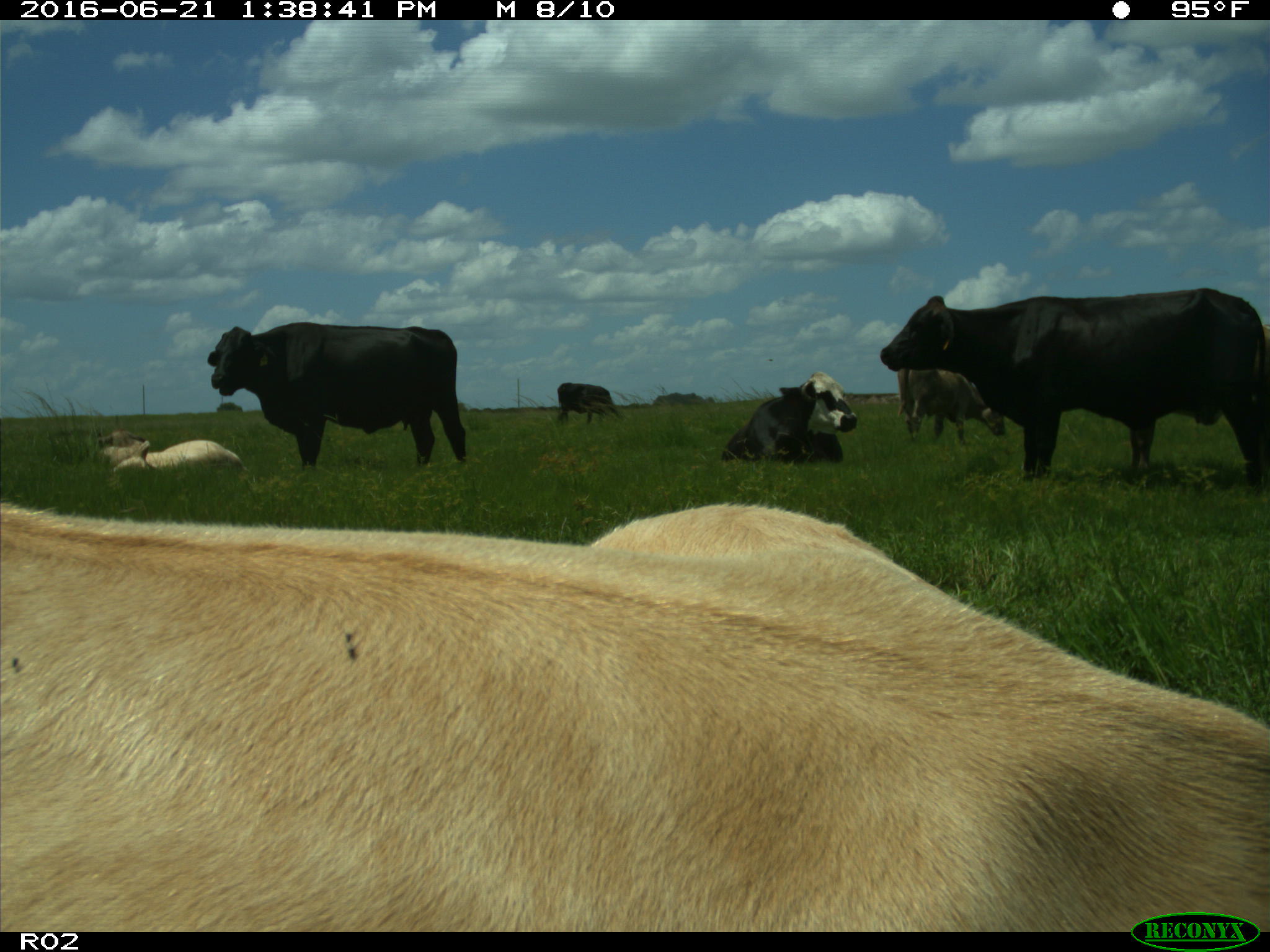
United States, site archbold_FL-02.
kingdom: Animalia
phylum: Chordata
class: Mammalia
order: Artiodactyla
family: Bovidae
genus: Bos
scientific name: Bos taurus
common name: domestic cow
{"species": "Bos taurus (domestic cow)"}